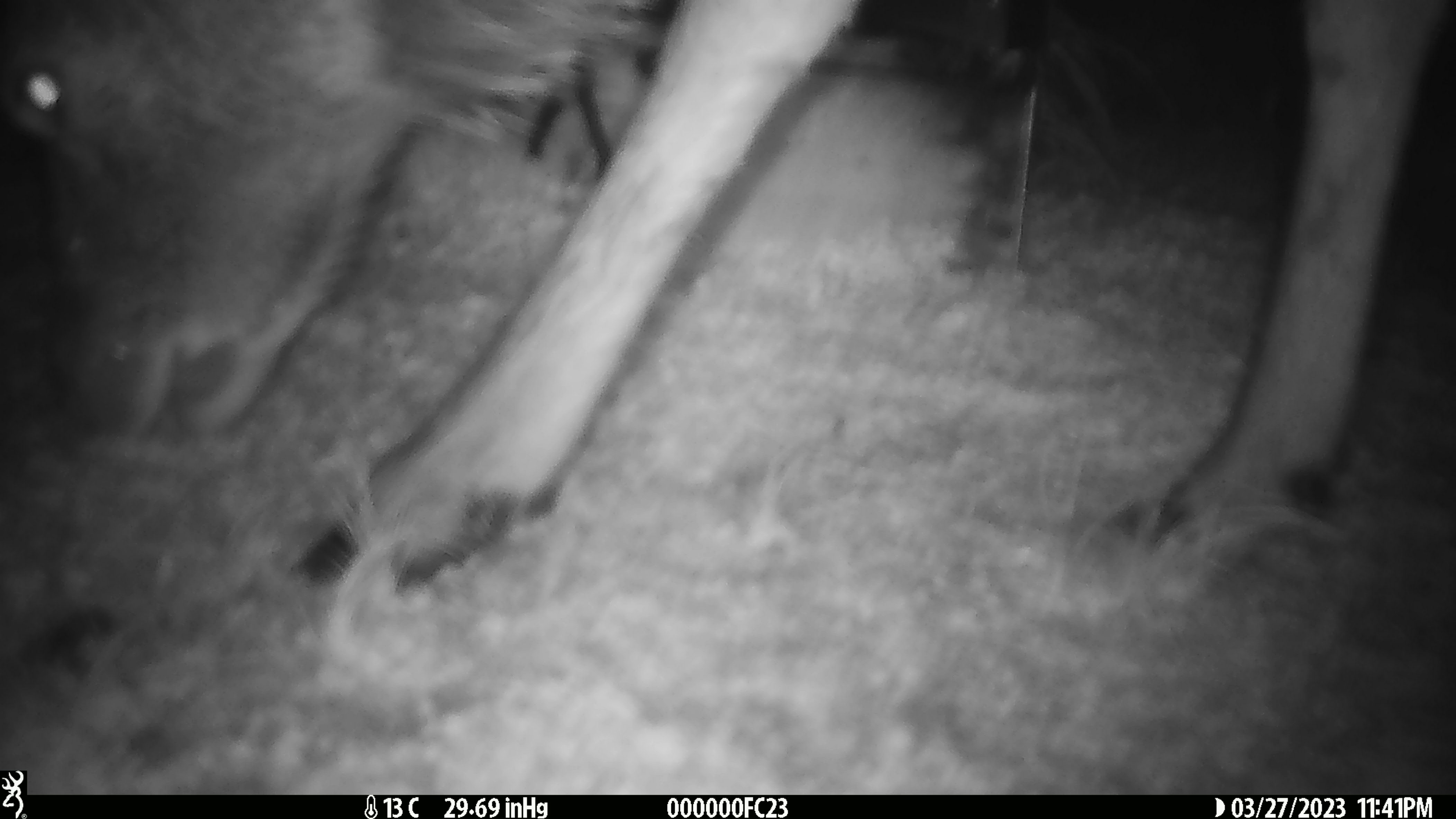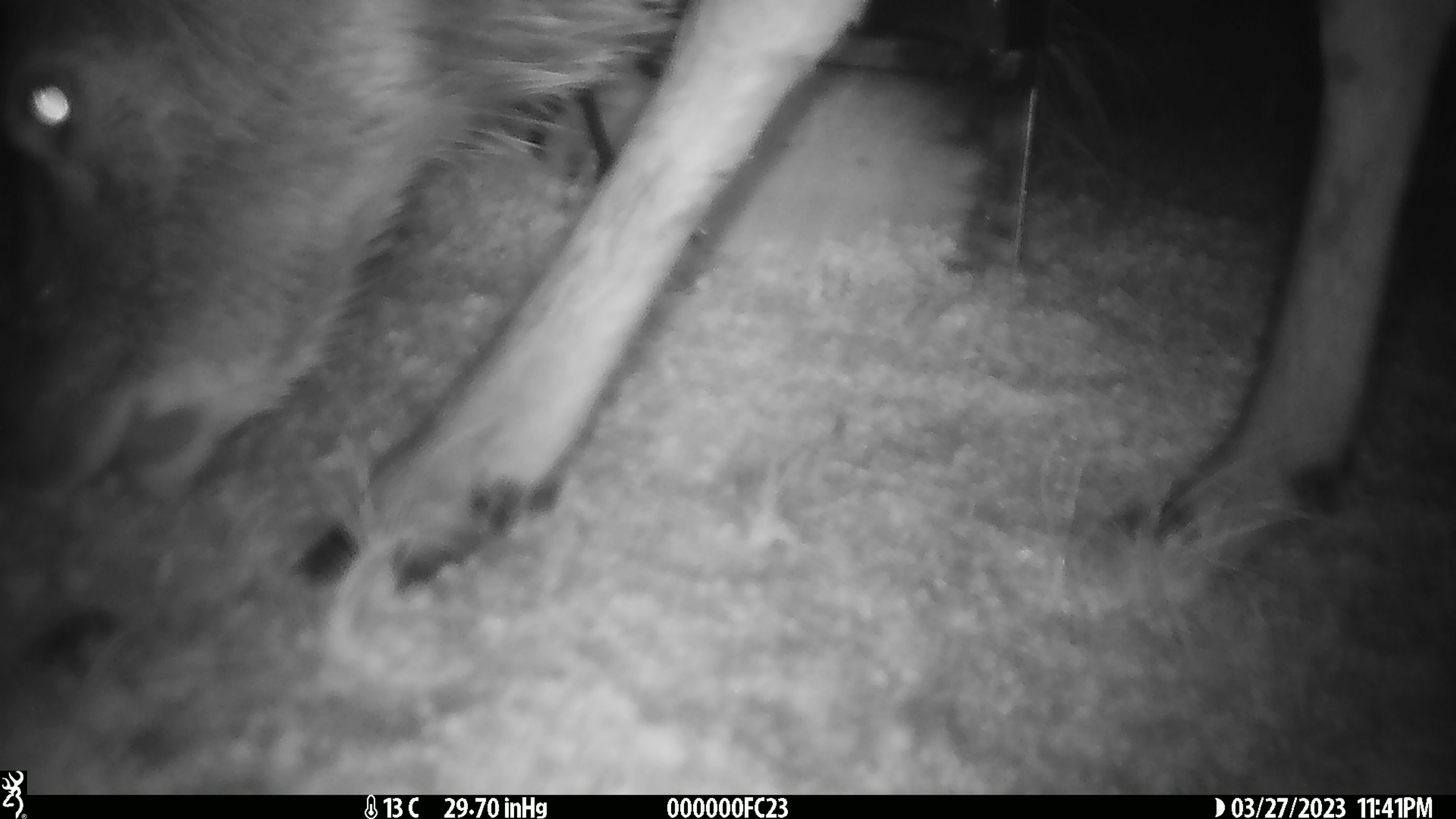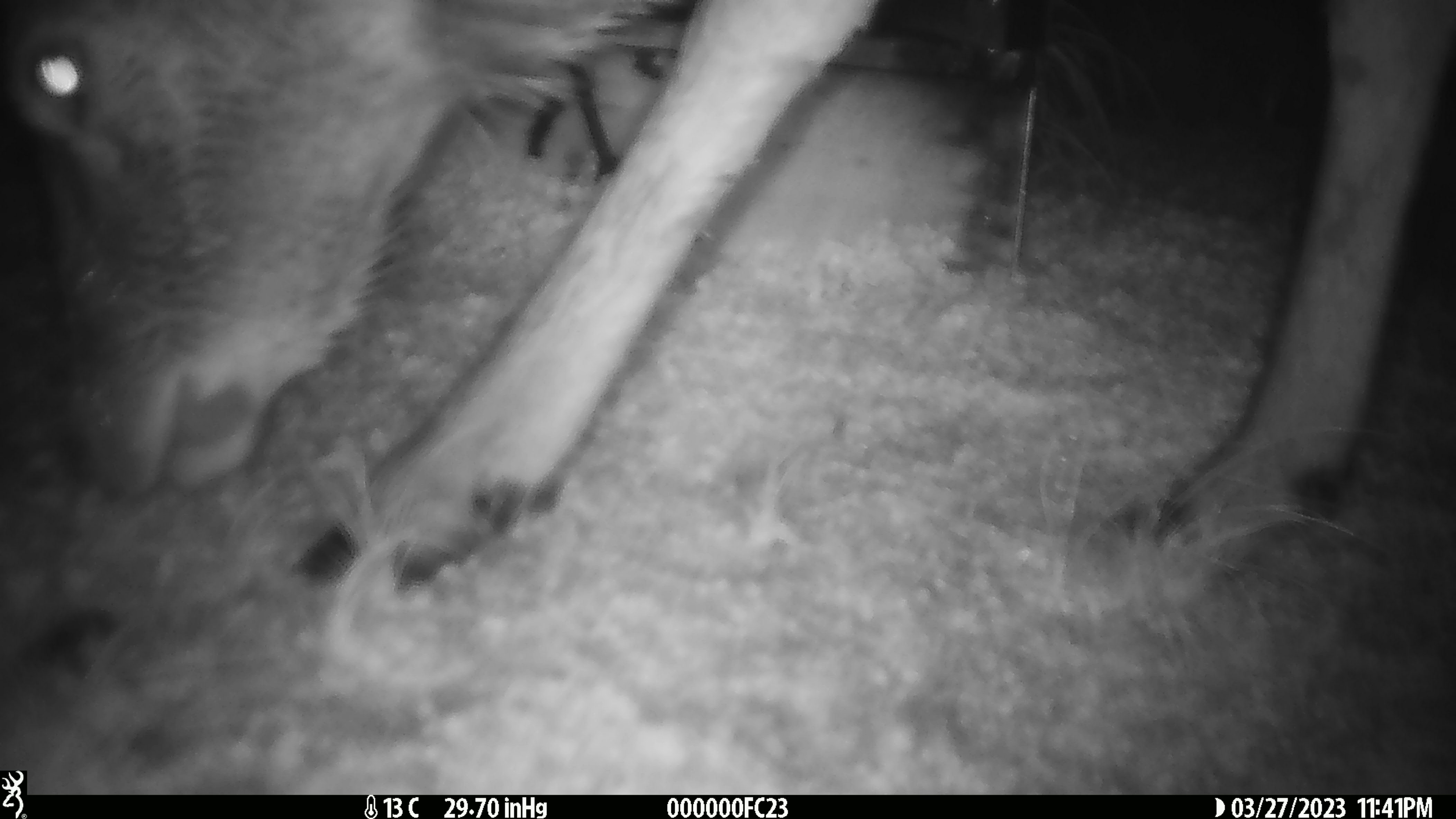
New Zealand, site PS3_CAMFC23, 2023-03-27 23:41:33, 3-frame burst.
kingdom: Animalia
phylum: Chordata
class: Mammalia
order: Artiodactyla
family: Cervidae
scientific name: Cervidae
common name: deer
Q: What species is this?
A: Deer (Cervidae).